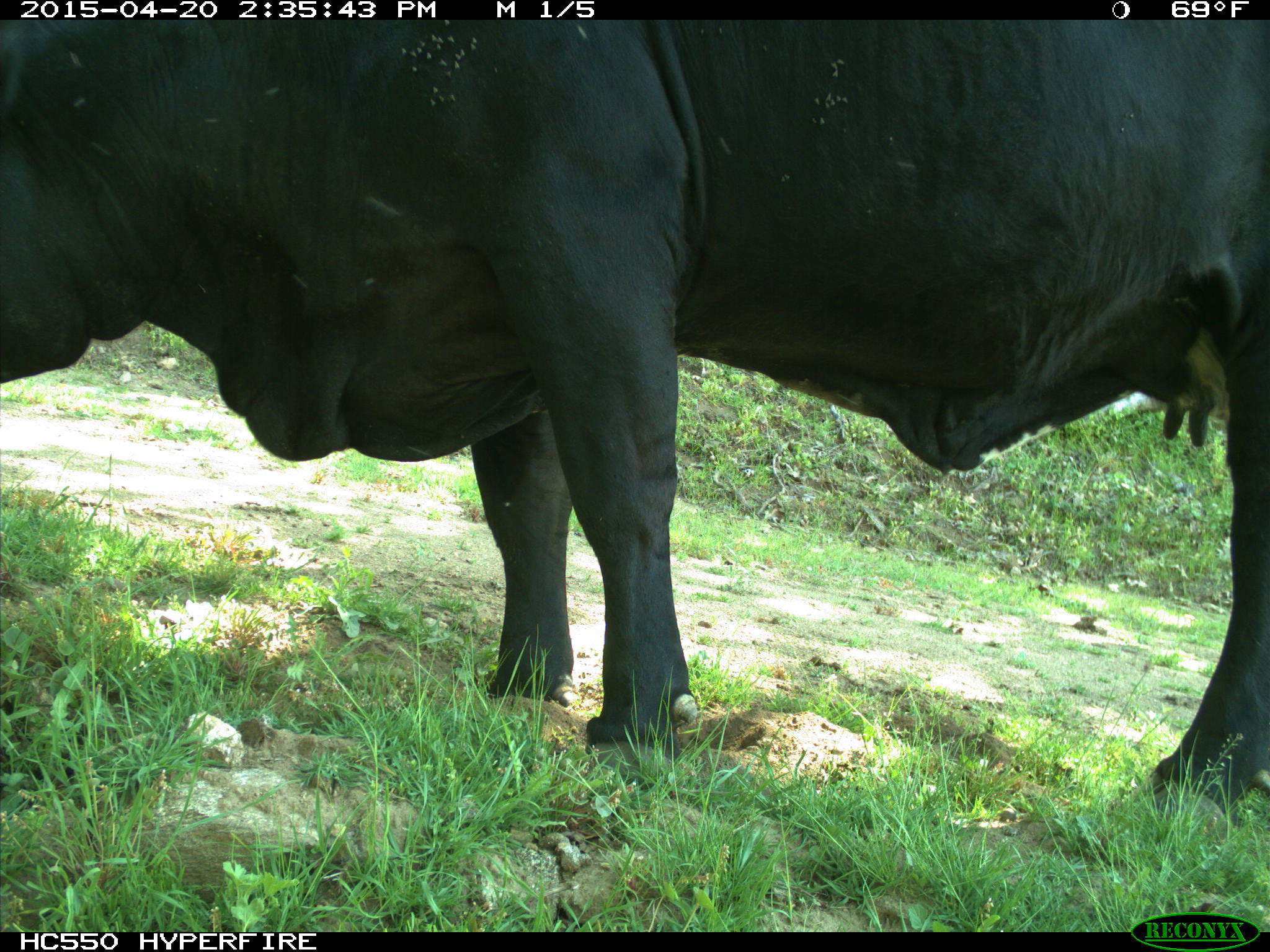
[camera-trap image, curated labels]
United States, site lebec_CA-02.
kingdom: Animalia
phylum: Chordata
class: Mammalia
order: Artiodactyla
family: Bovidae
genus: Bos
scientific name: Bos taurus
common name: domestic cow